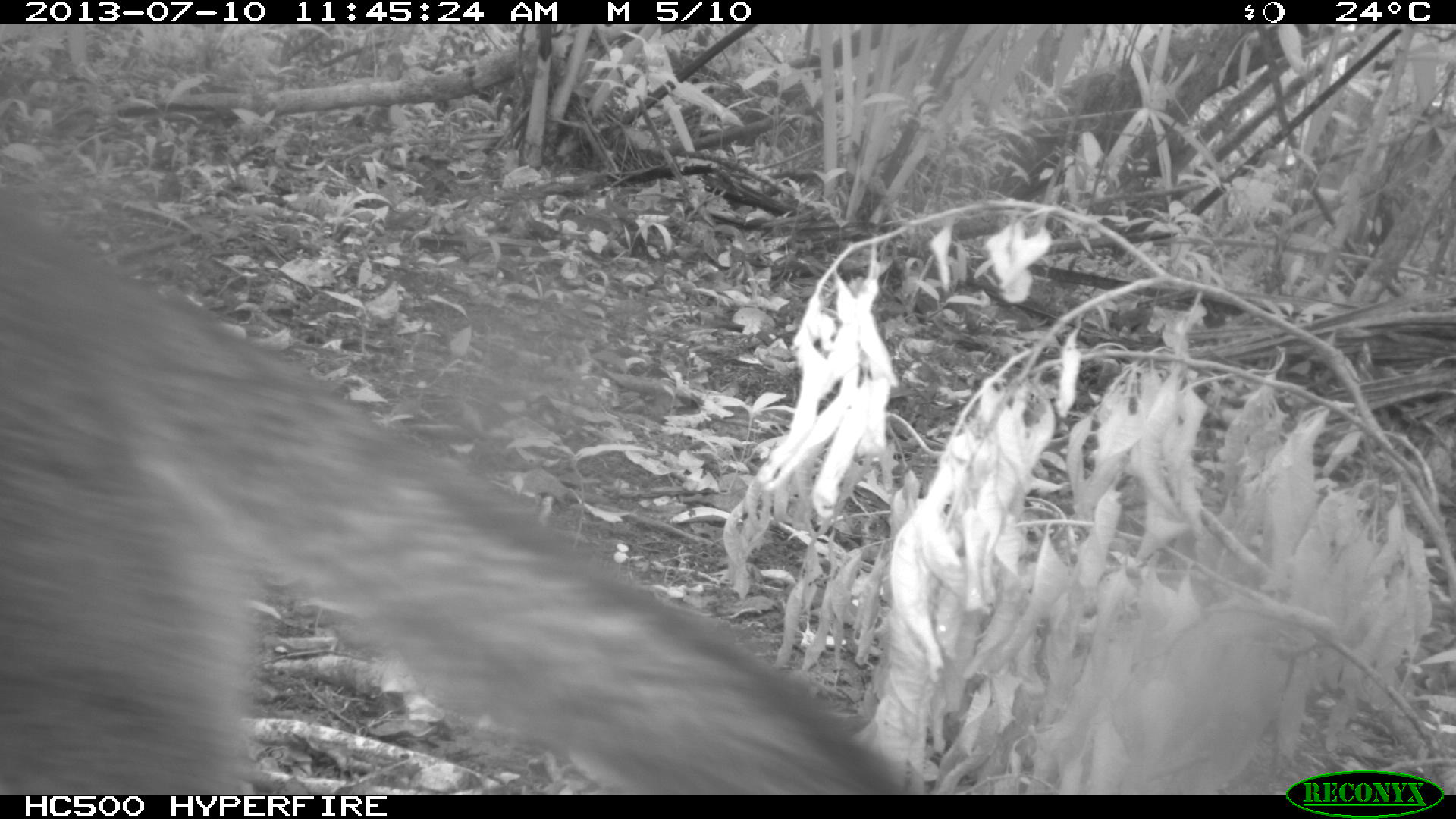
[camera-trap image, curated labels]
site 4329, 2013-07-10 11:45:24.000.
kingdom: Animalia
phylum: Chordata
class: Mammalia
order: Carnivora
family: Canidae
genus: Urocyon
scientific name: Urocyon cinereoargenteus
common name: gray fox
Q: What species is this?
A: Urocyon cinereoargenteus (gray fox).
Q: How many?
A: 1.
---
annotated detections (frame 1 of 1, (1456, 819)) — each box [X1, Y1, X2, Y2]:
urocyon cinereoargenteus: [0, 141, 906, 794]